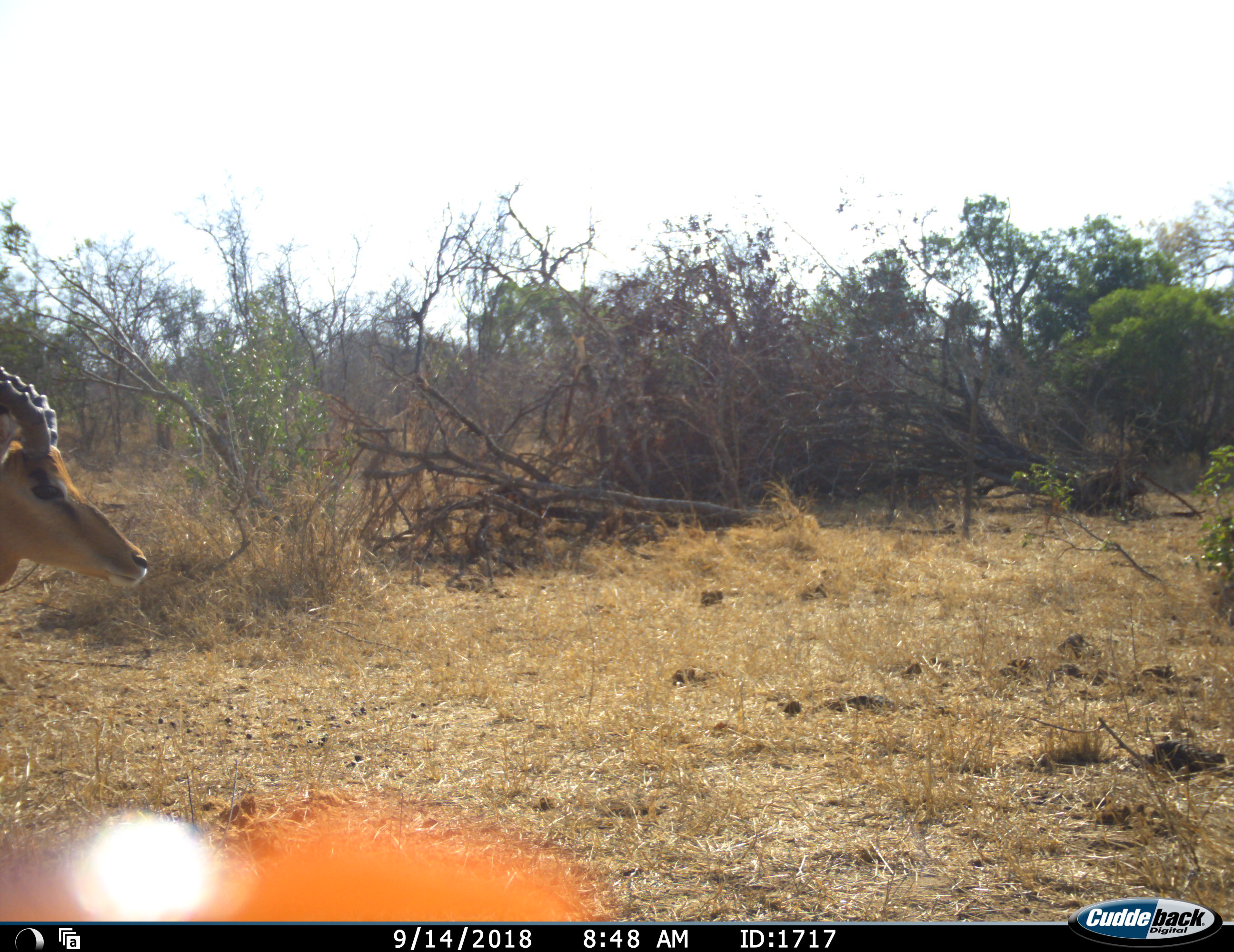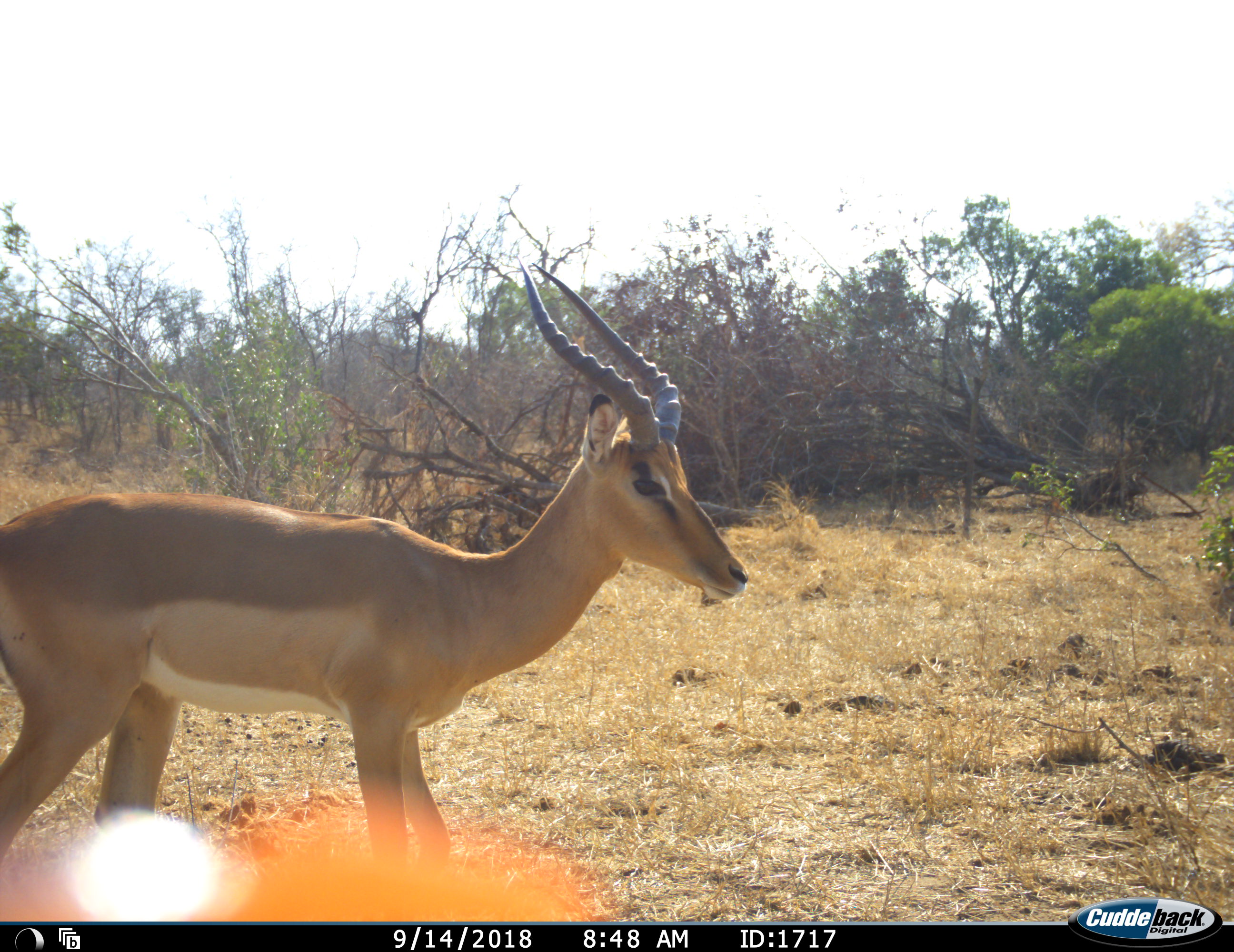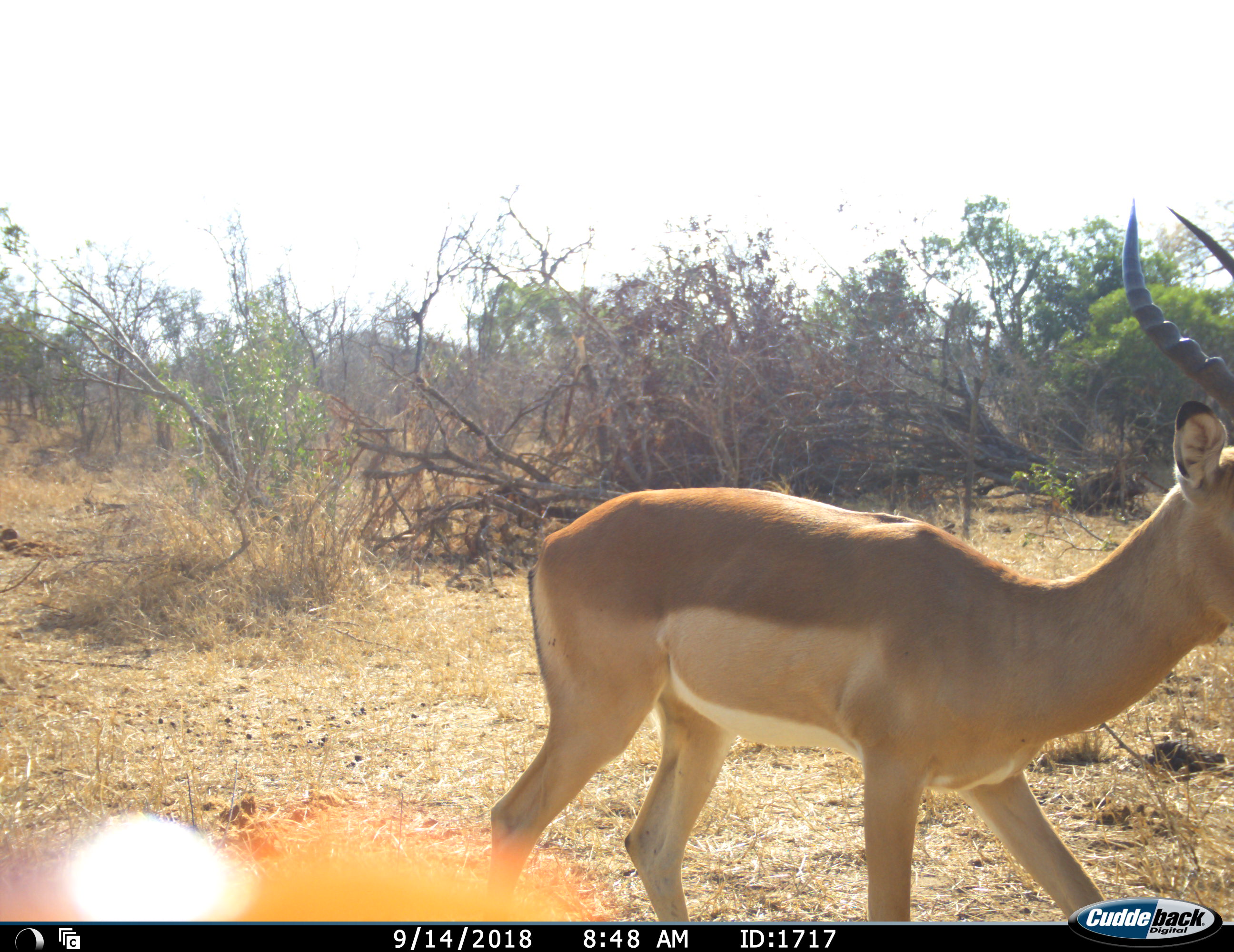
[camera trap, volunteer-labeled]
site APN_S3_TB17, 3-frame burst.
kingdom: Animalia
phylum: Chordata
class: Mammalia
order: Artiodactyla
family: Bovidae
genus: Aepyceros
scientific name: Aepyceros melampus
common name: impala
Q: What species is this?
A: Impala (Aepyceros melampus).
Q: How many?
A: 1.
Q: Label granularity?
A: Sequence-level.